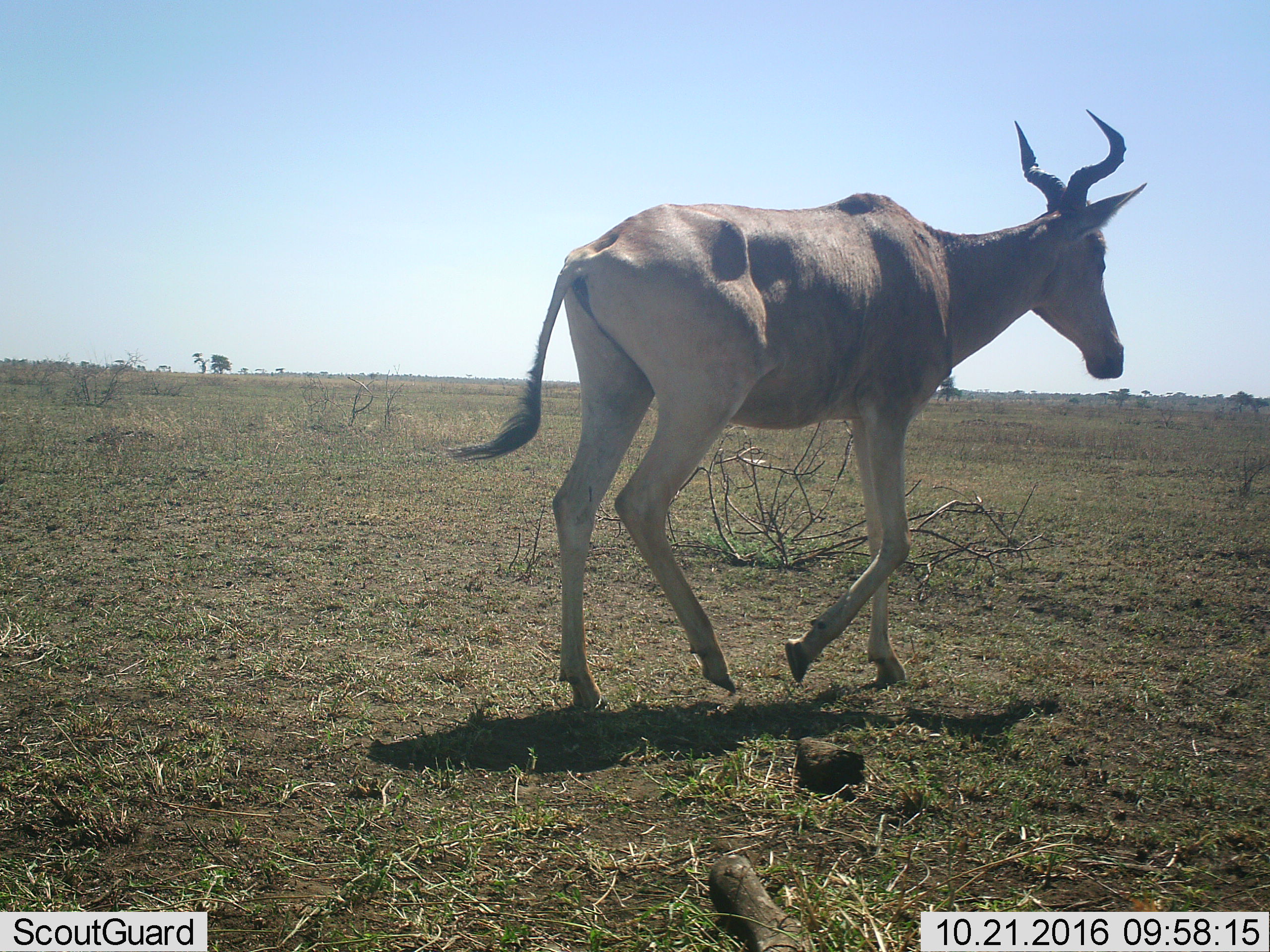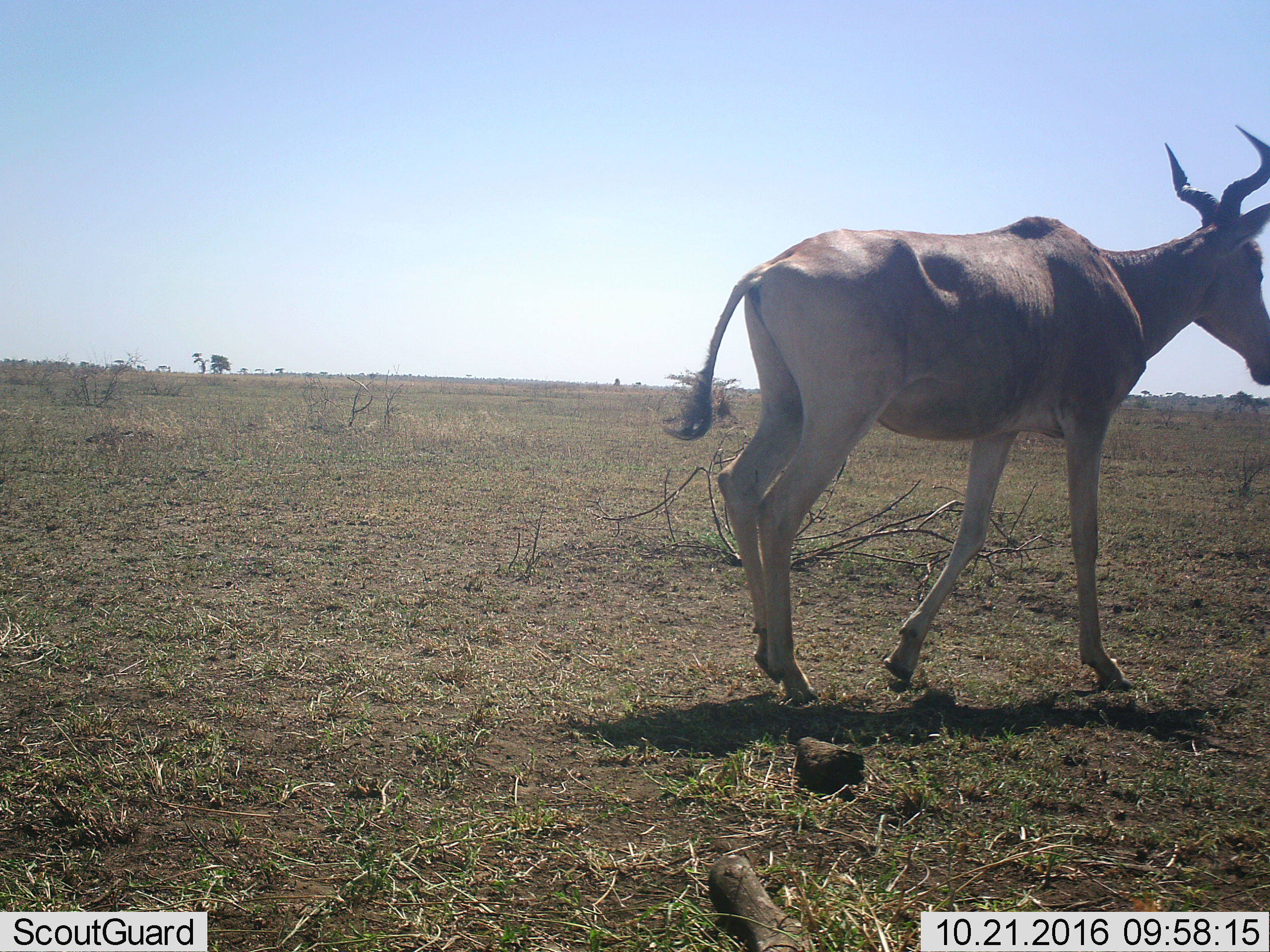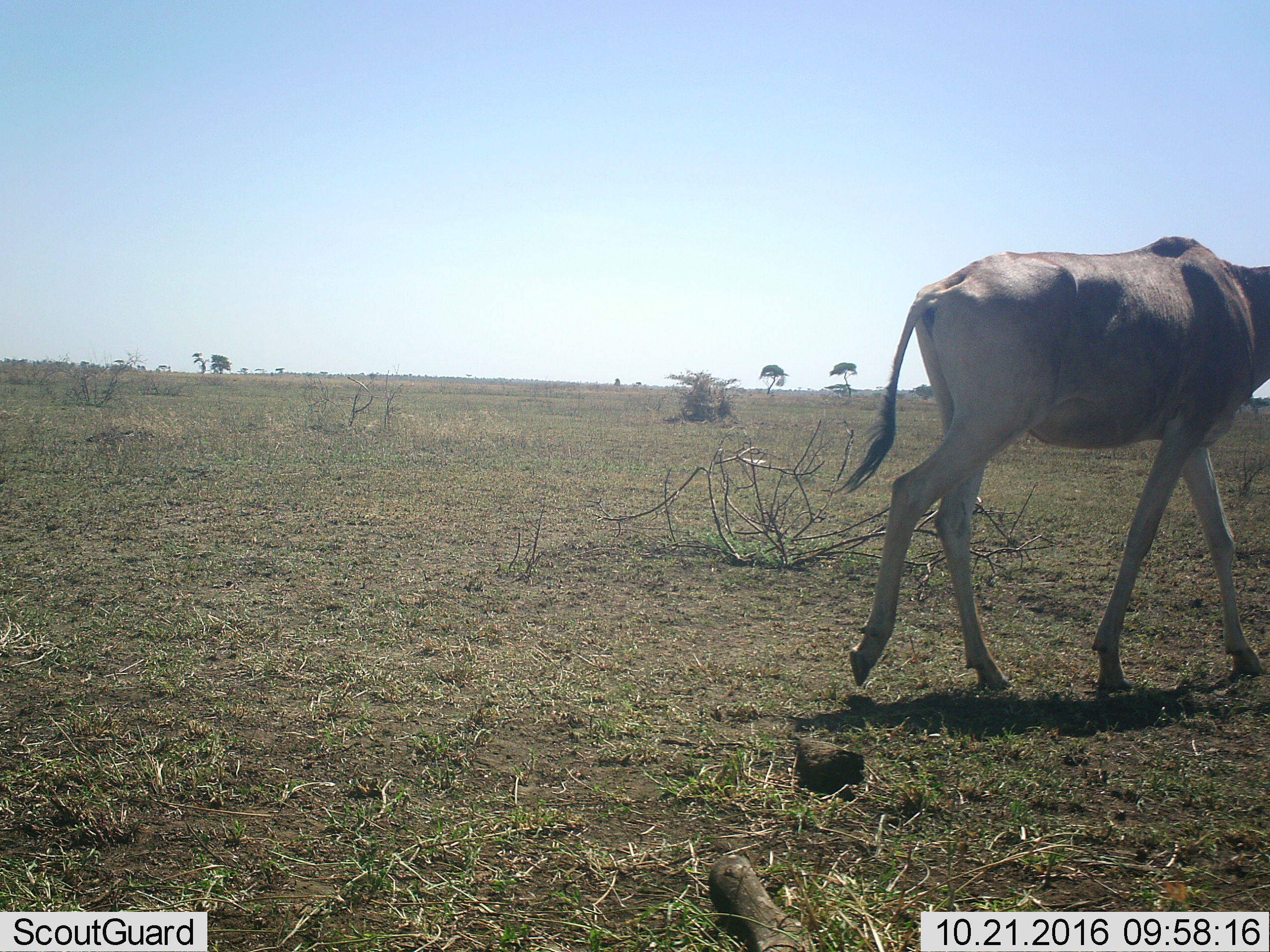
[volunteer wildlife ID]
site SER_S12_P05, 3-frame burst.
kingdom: Animalia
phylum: Chordata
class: Mammalia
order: Artiodactyla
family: Bovidae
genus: Alcelaphus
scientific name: Alcelaphus buselaphus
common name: hartebeest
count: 1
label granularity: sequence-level